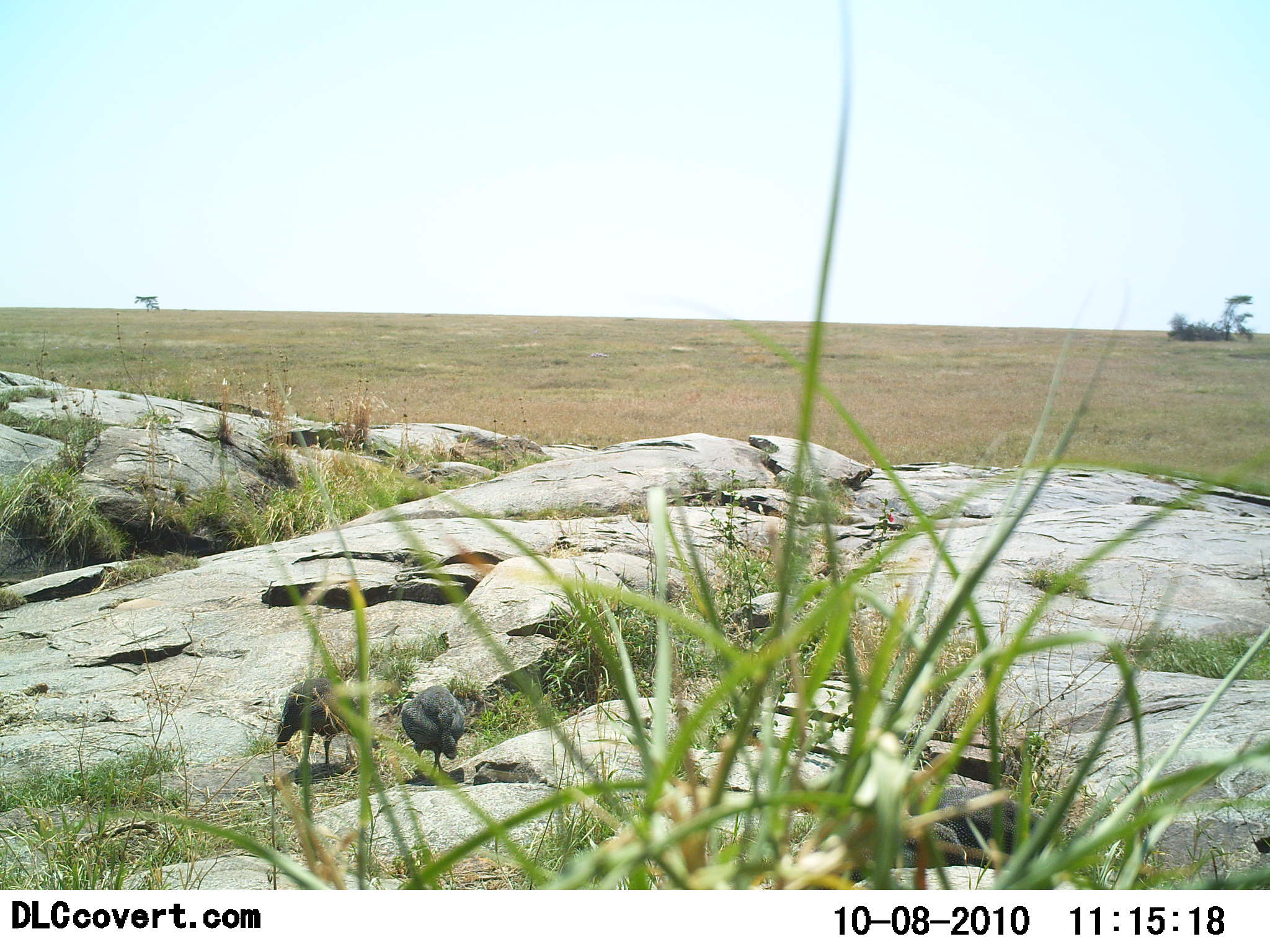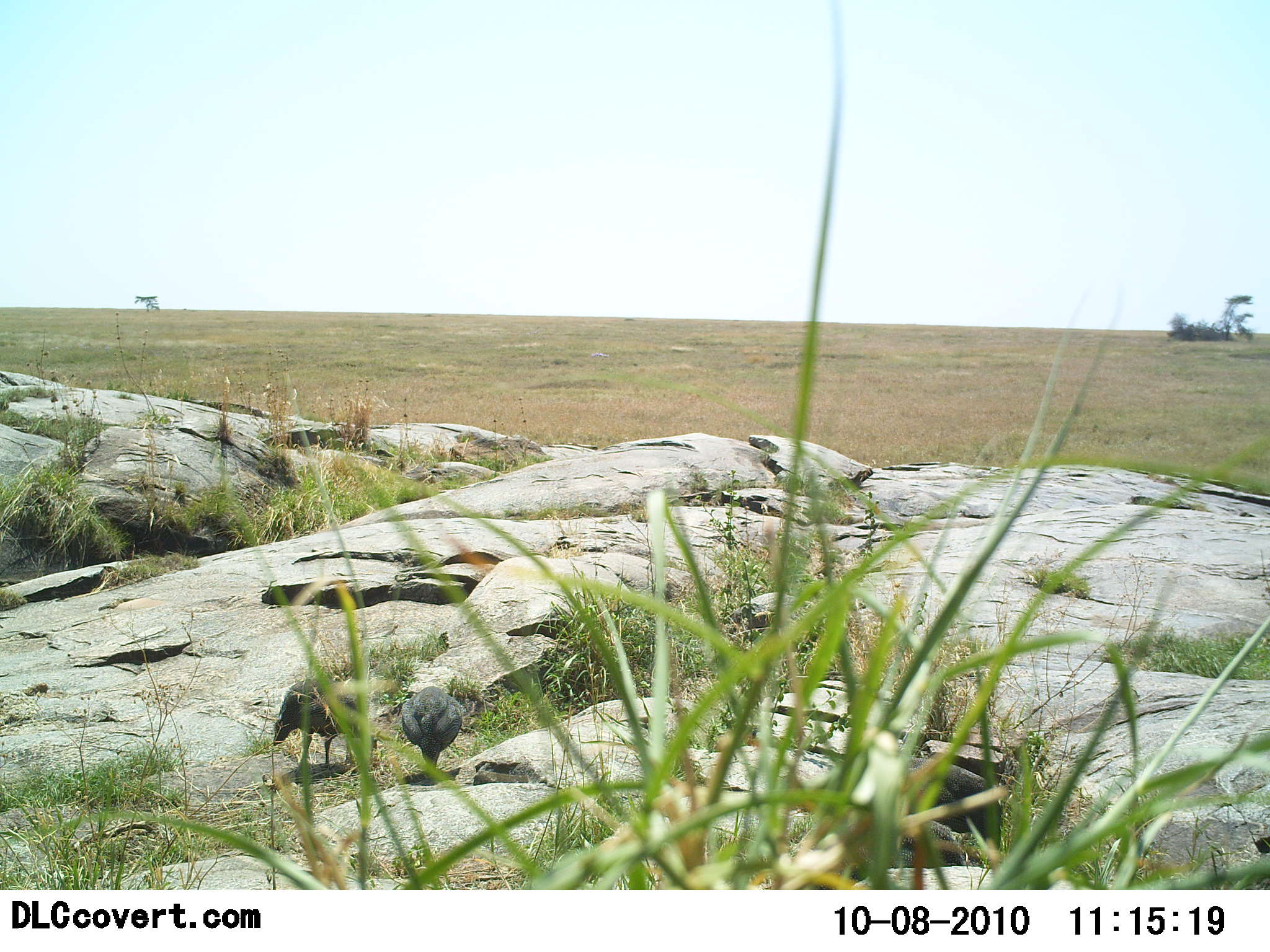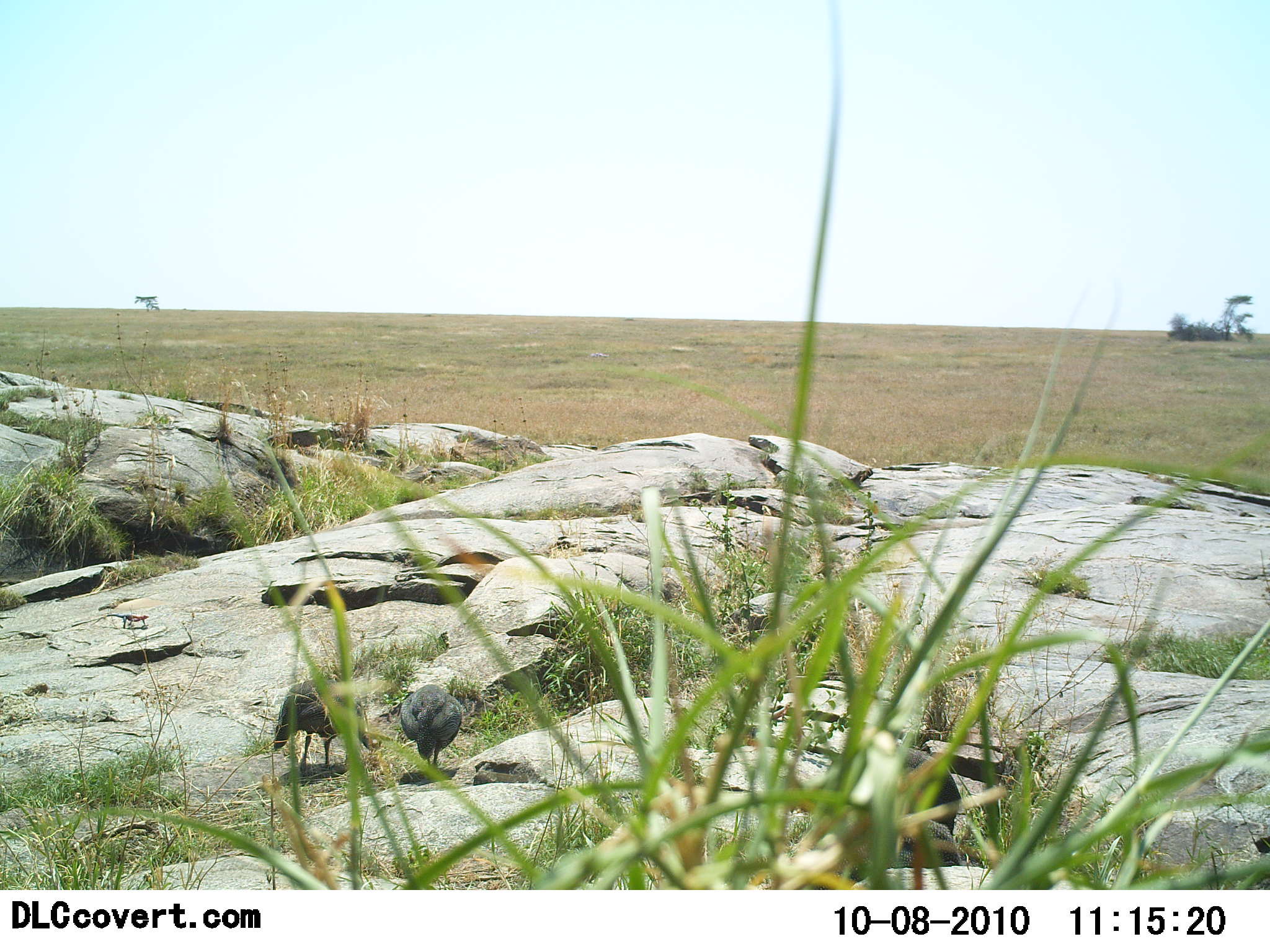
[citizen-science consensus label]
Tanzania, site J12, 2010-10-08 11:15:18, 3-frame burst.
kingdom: Animalia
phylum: Chordata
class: Aves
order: Galliformes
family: Numididae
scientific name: Numididae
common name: guinea fowl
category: guineafowl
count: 3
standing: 47%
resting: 5%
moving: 32%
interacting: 0%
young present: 0%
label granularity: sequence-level